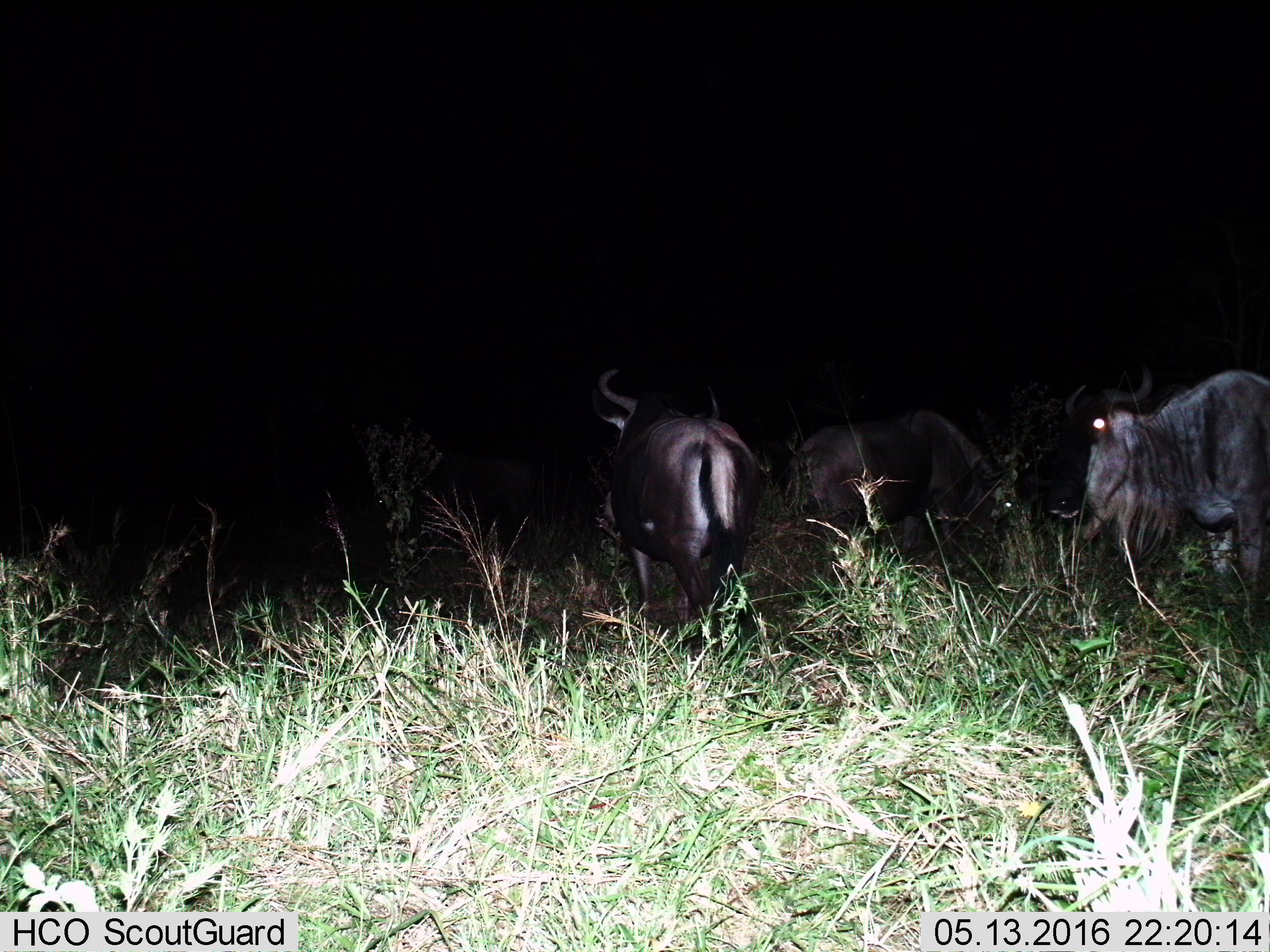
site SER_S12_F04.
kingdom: Animalia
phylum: Chordata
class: Mammalia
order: Artiodactyla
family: Bovidae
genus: Connochaetes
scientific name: Connochaetes taurinus taurinus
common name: blue wildebeest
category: wildebeestblue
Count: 3.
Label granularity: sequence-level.